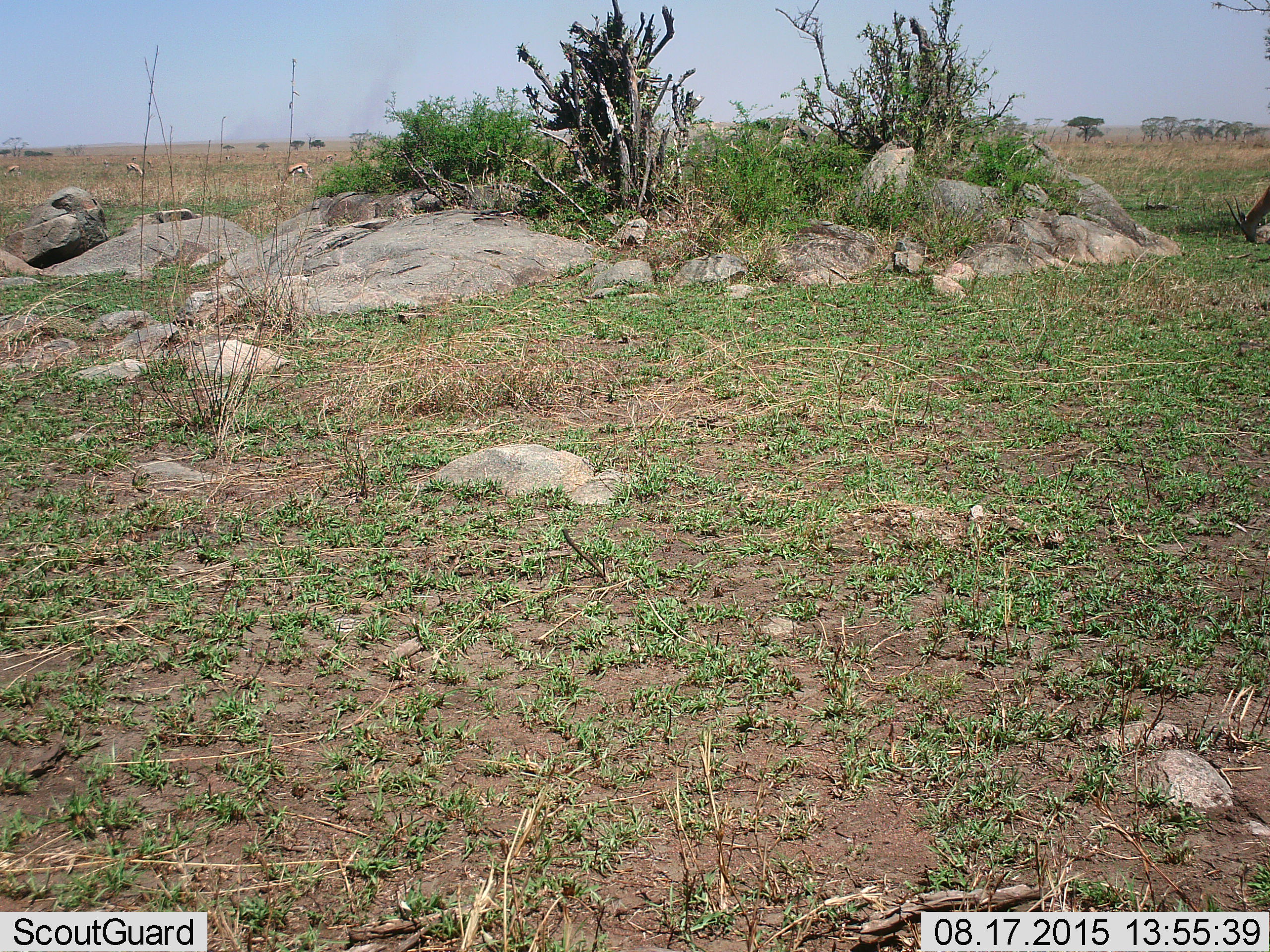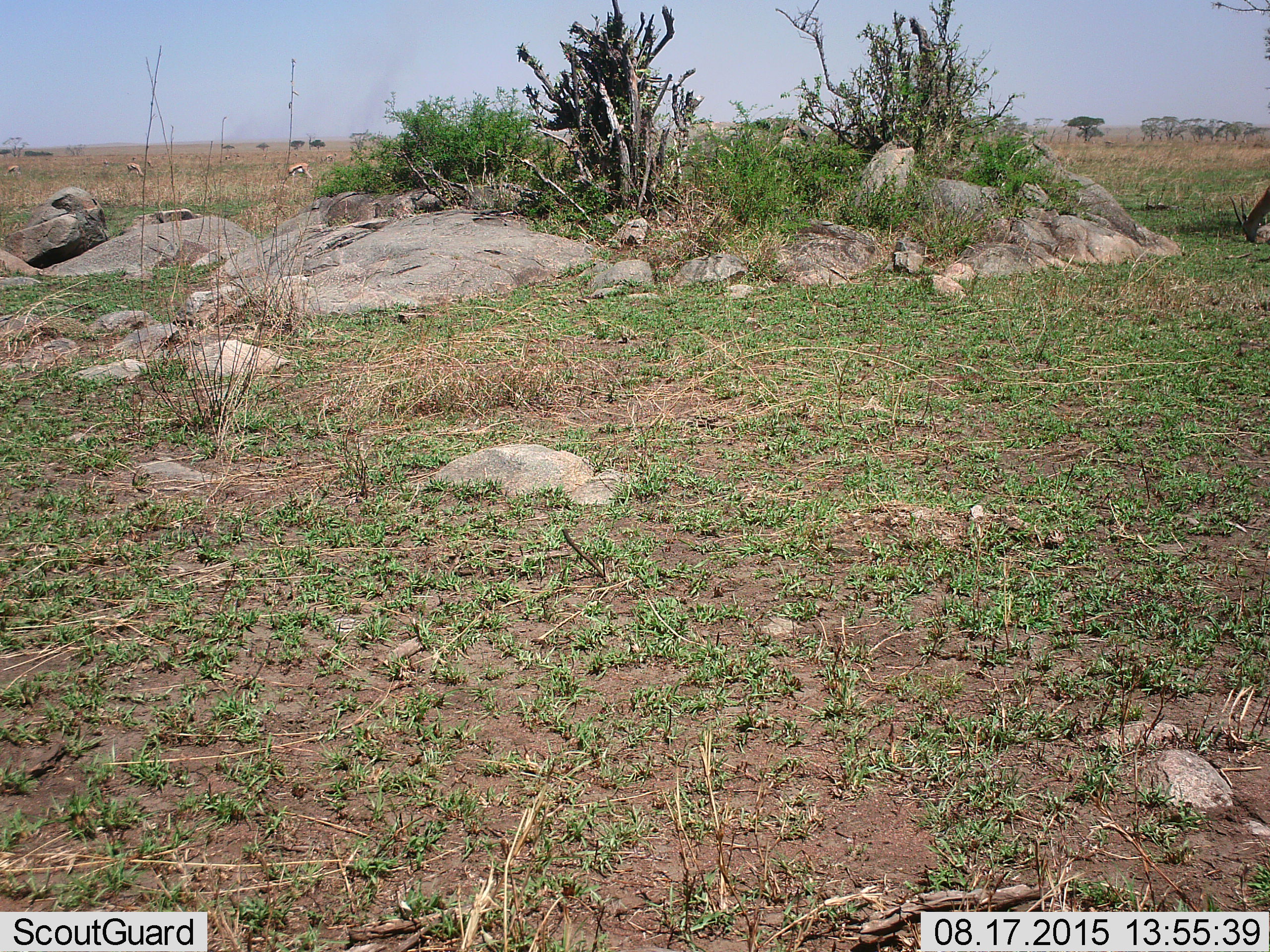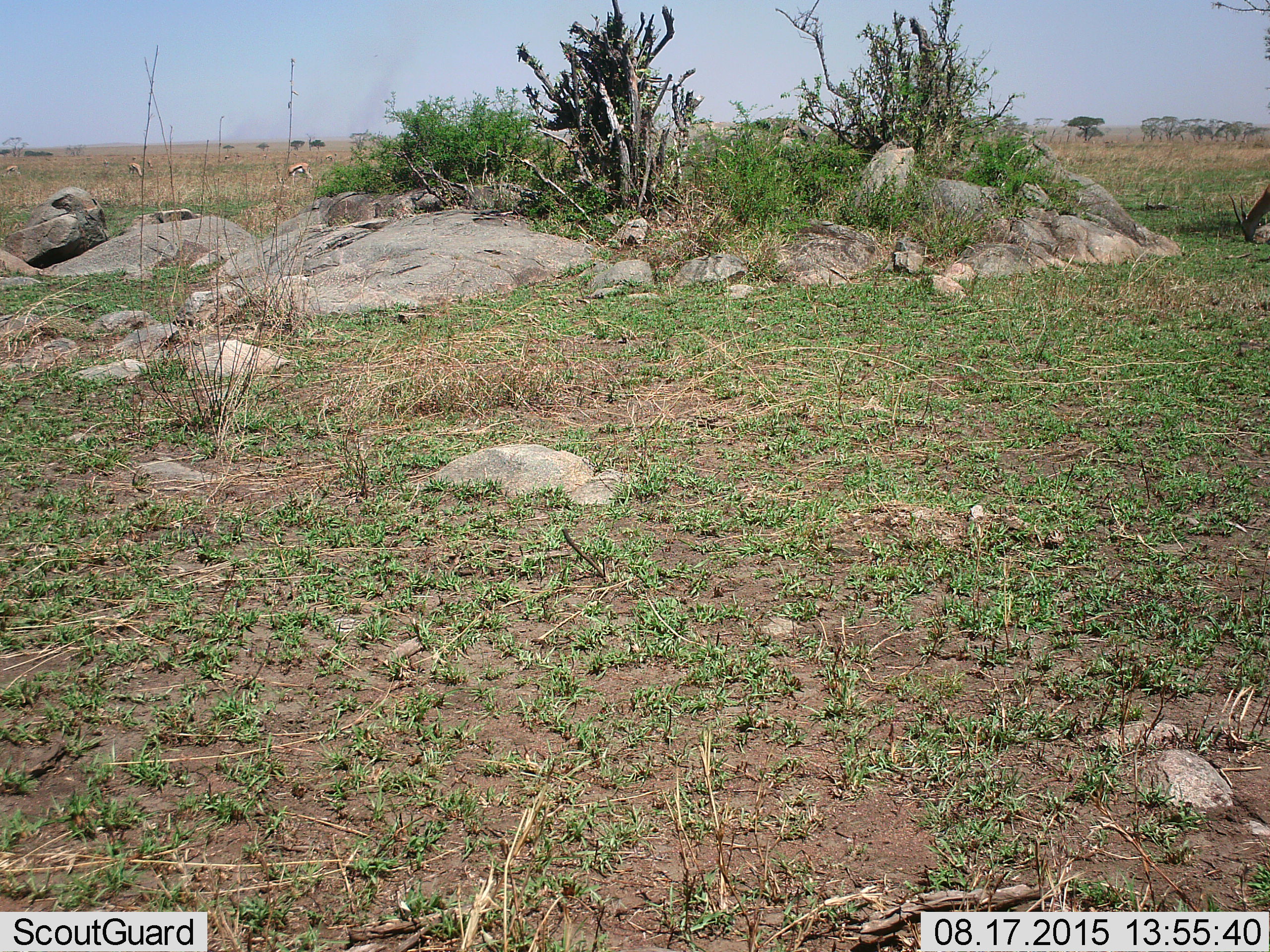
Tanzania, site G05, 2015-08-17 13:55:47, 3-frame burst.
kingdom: Animalia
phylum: Chordata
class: Mammalia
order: Artiodactyla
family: Bovidae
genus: Eudorcas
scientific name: Eudorcas thomsonii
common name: thomson's gazelle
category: gazellethomsons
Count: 10.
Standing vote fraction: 31%.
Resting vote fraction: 0%.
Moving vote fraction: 23%.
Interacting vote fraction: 8%.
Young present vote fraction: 8%.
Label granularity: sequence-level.